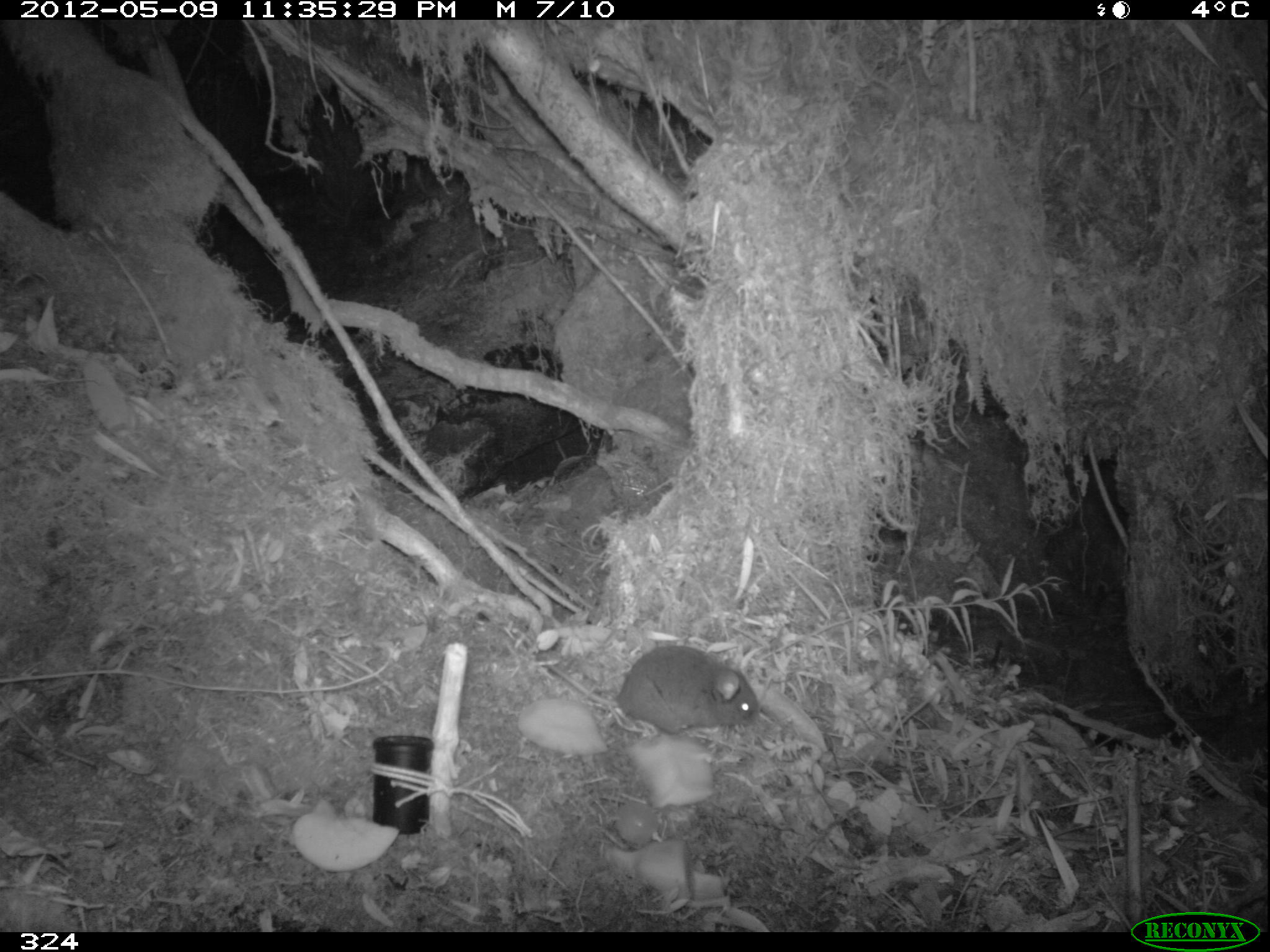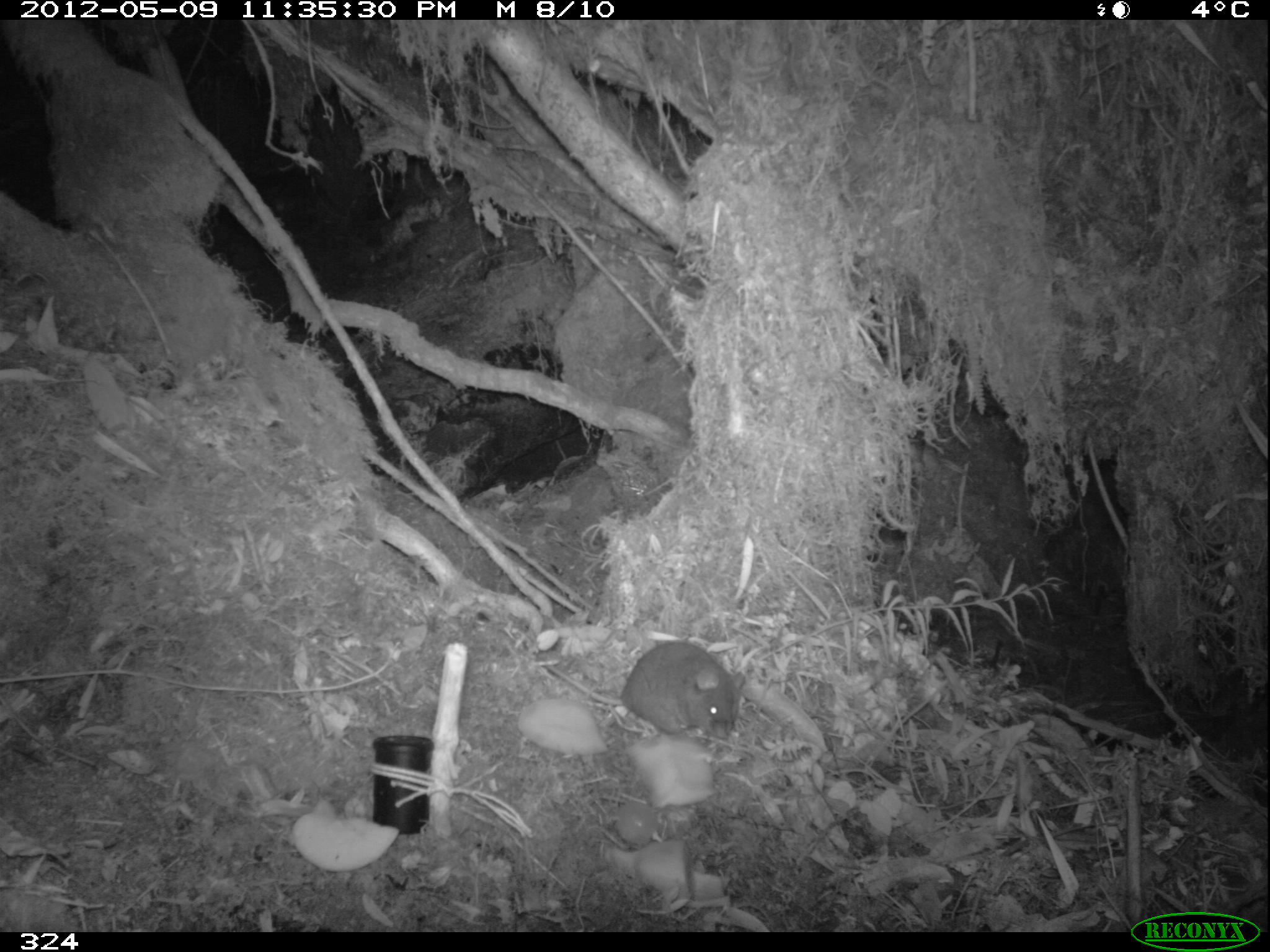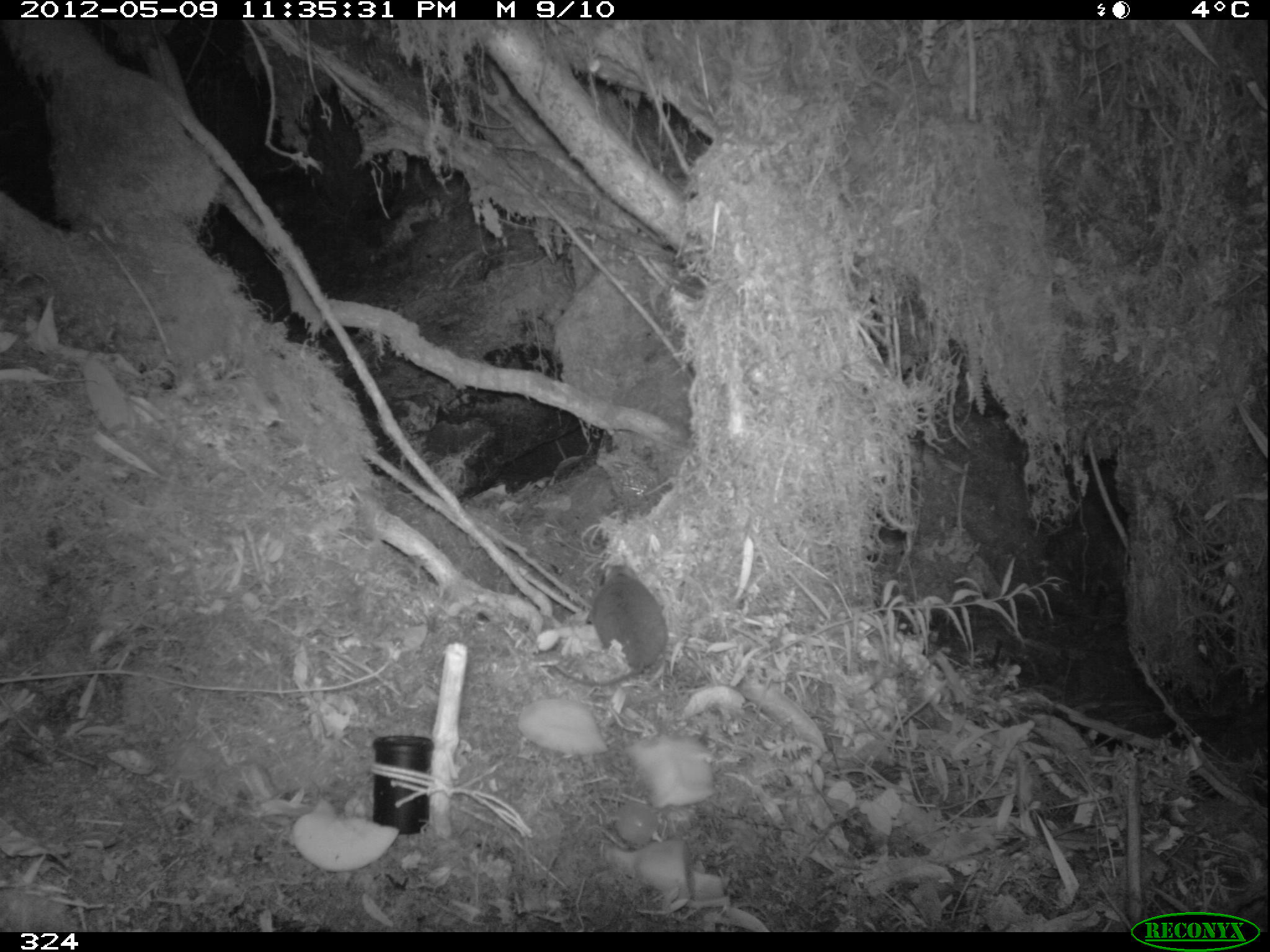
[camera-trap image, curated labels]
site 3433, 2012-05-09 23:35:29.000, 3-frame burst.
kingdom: Animalia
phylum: Chordata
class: Mammalia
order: Rodentia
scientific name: Rodentia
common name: rodents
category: unknown rodent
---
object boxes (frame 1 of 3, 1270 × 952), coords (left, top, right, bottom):
unknown rodent: (545, 645, 757, 735)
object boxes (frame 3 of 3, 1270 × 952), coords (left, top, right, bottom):
unknown rodent: (553, 563, 668, 687)